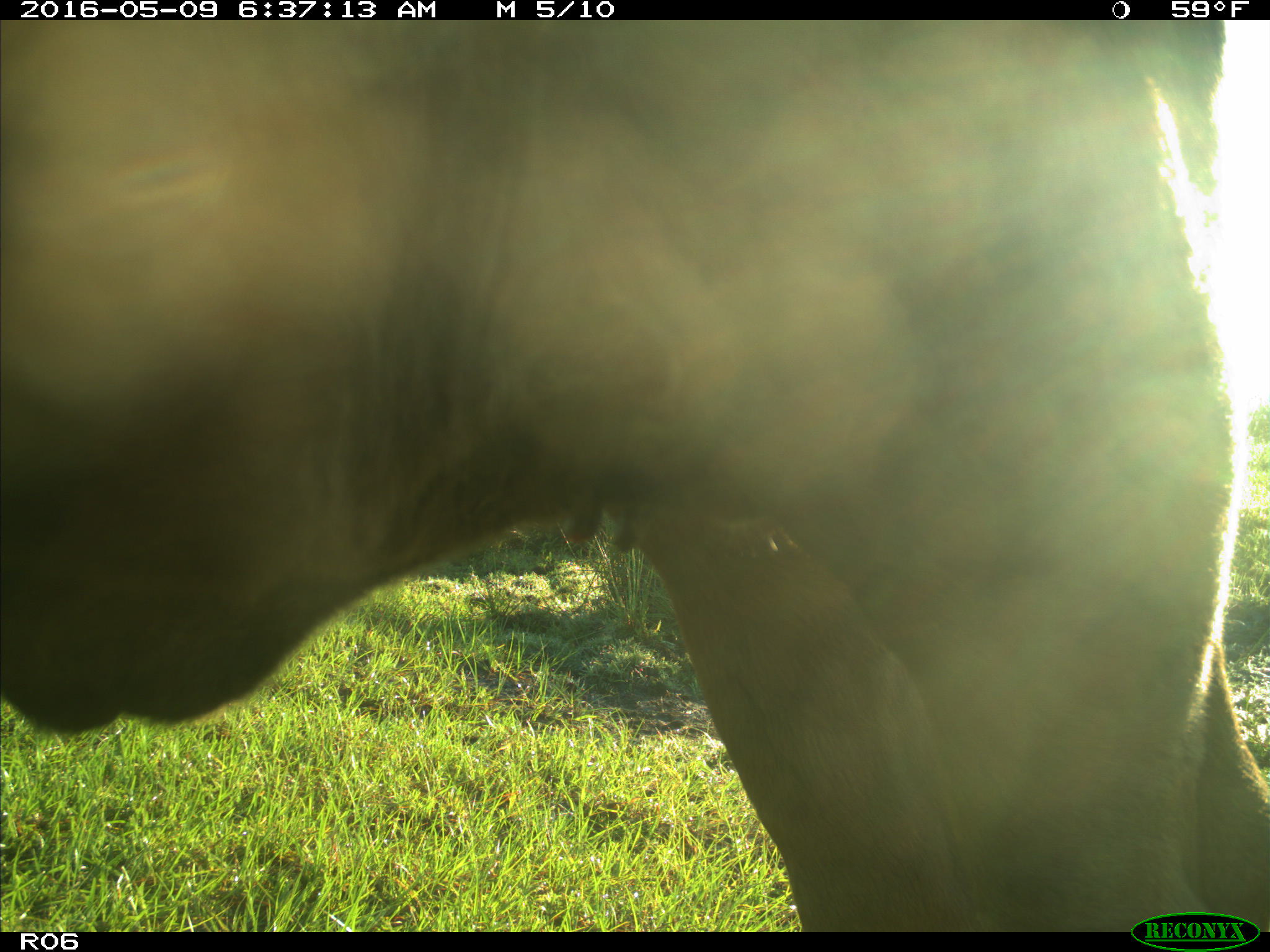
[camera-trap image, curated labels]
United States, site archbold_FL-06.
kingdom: Animalia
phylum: Chordata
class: Mammalia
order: Artiodactyla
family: Bovidae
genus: Bos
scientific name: Bos taurus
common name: domestic cow